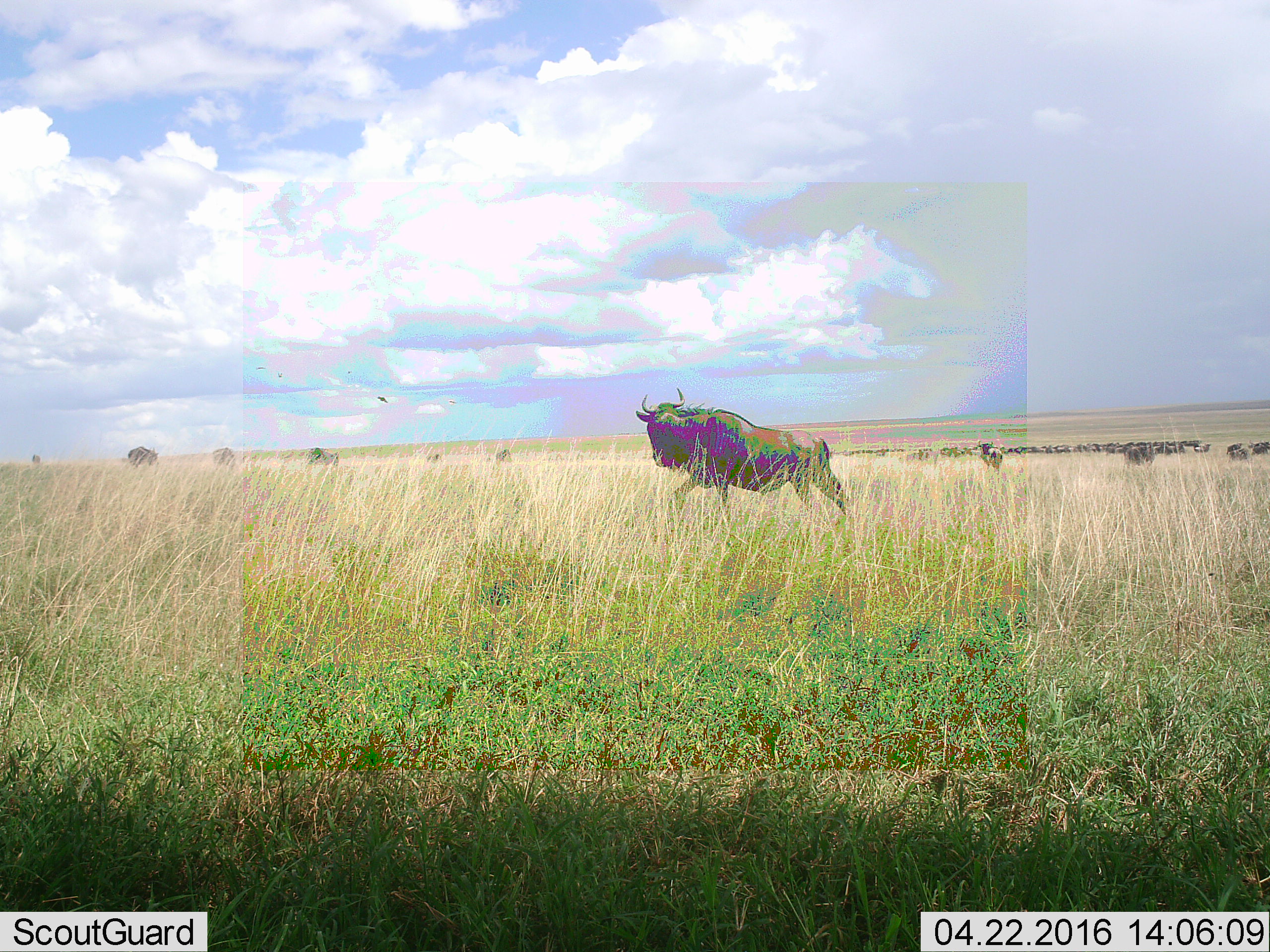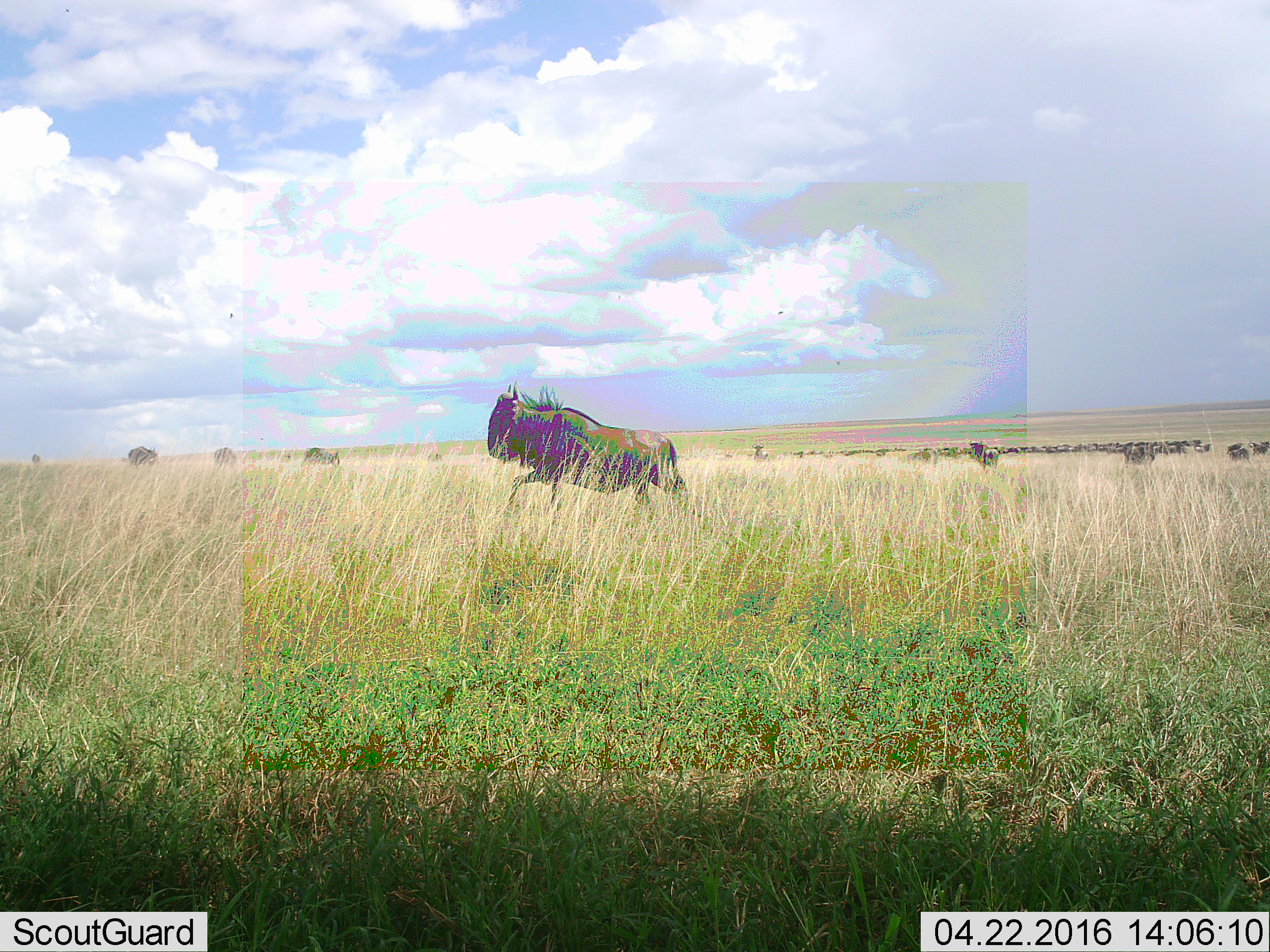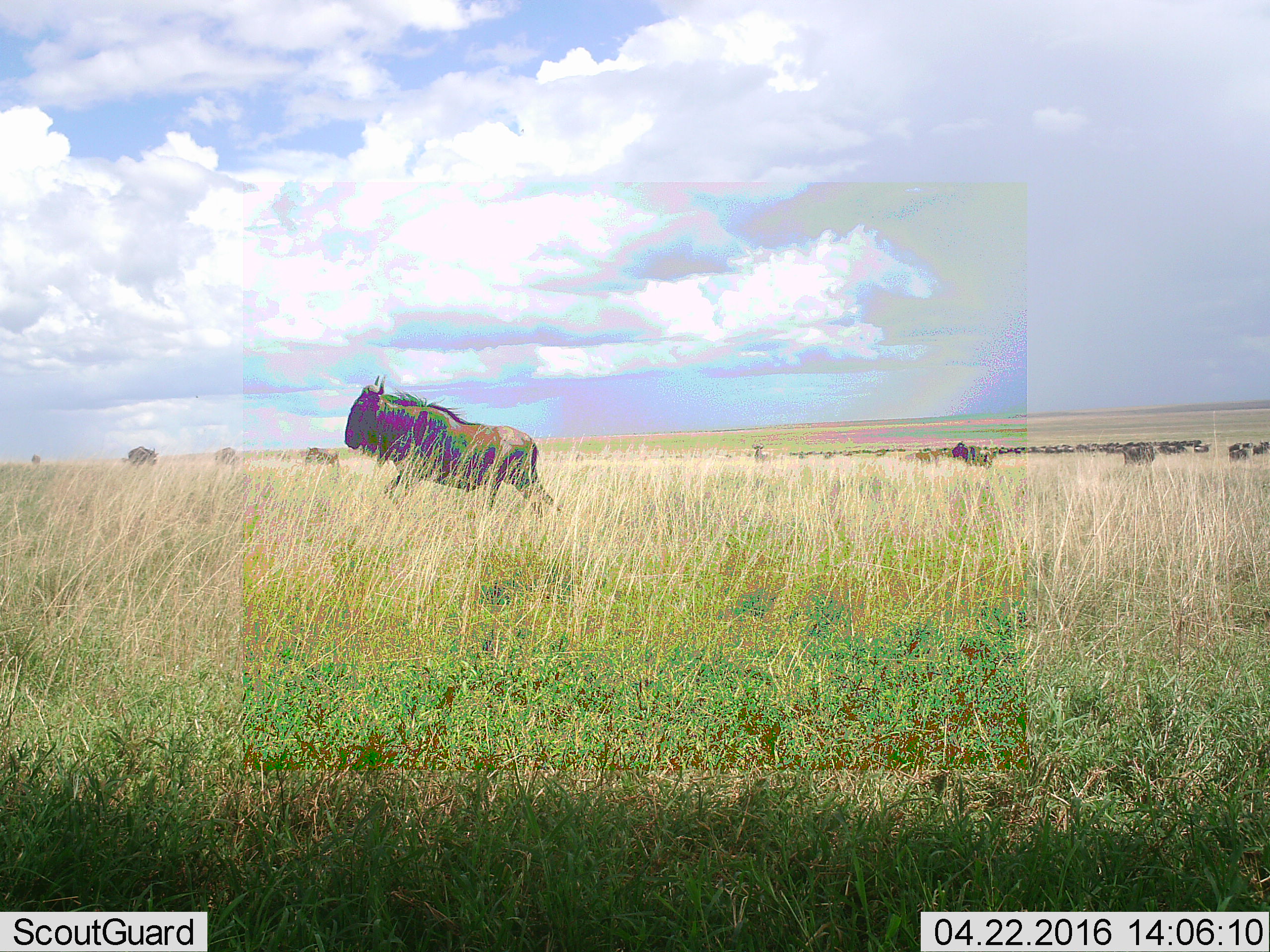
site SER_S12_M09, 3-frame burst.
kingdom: Animalia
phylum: Chordata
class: Mammalia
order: Artiodactyla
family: Bovidae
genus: Connochaetes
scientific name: Connochaetes taurinus taurinus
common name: blue wildebeest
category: wildebeestblue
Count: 51+.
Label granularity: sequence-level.